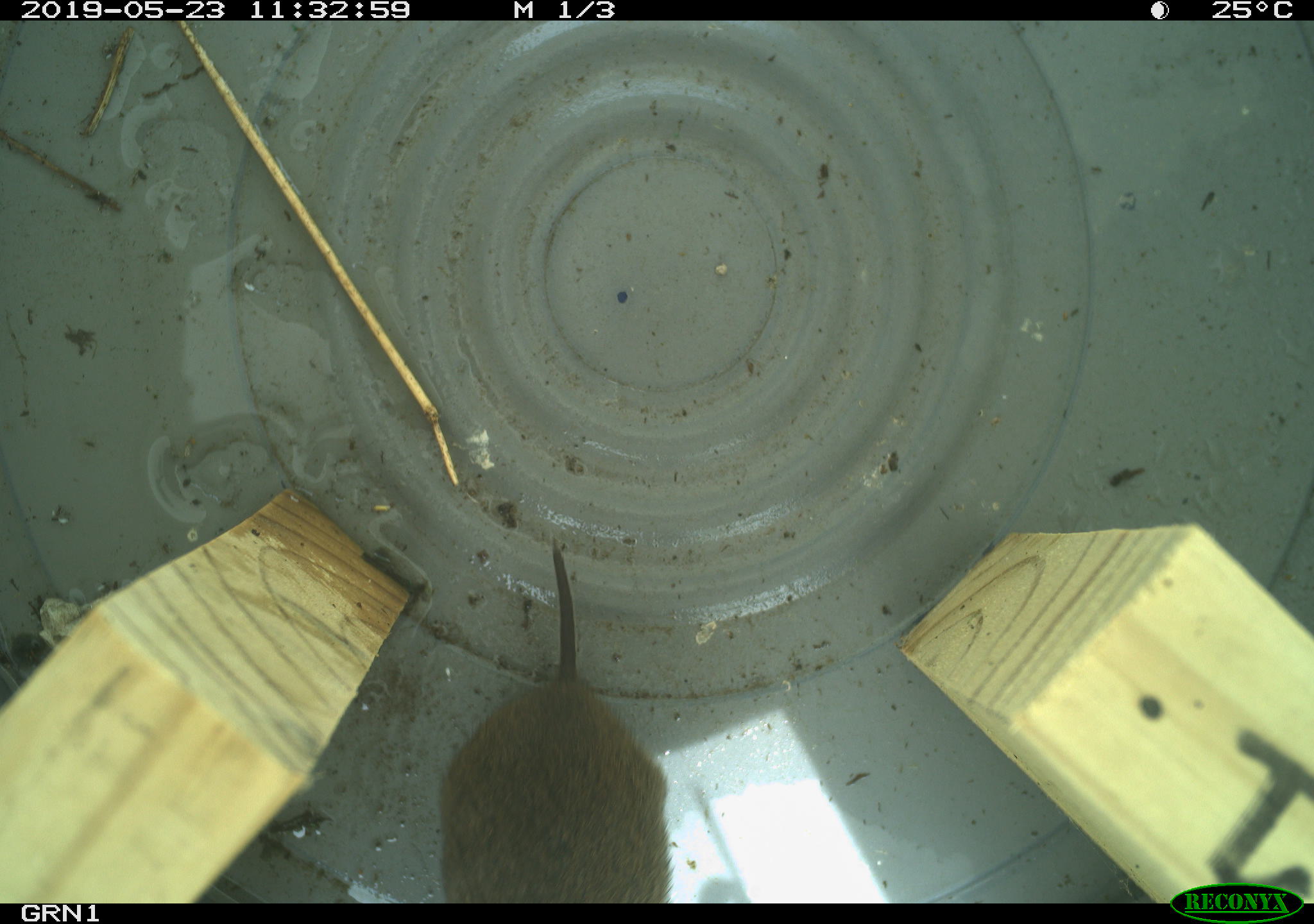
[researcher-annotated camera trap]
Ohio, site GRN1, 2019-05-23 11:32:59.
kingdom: Animalia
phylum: Chordata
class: Mammalia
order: Rodentia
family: Cricetidae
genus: Microtus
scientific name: Microtus pennsylvanicus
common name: meadow vole